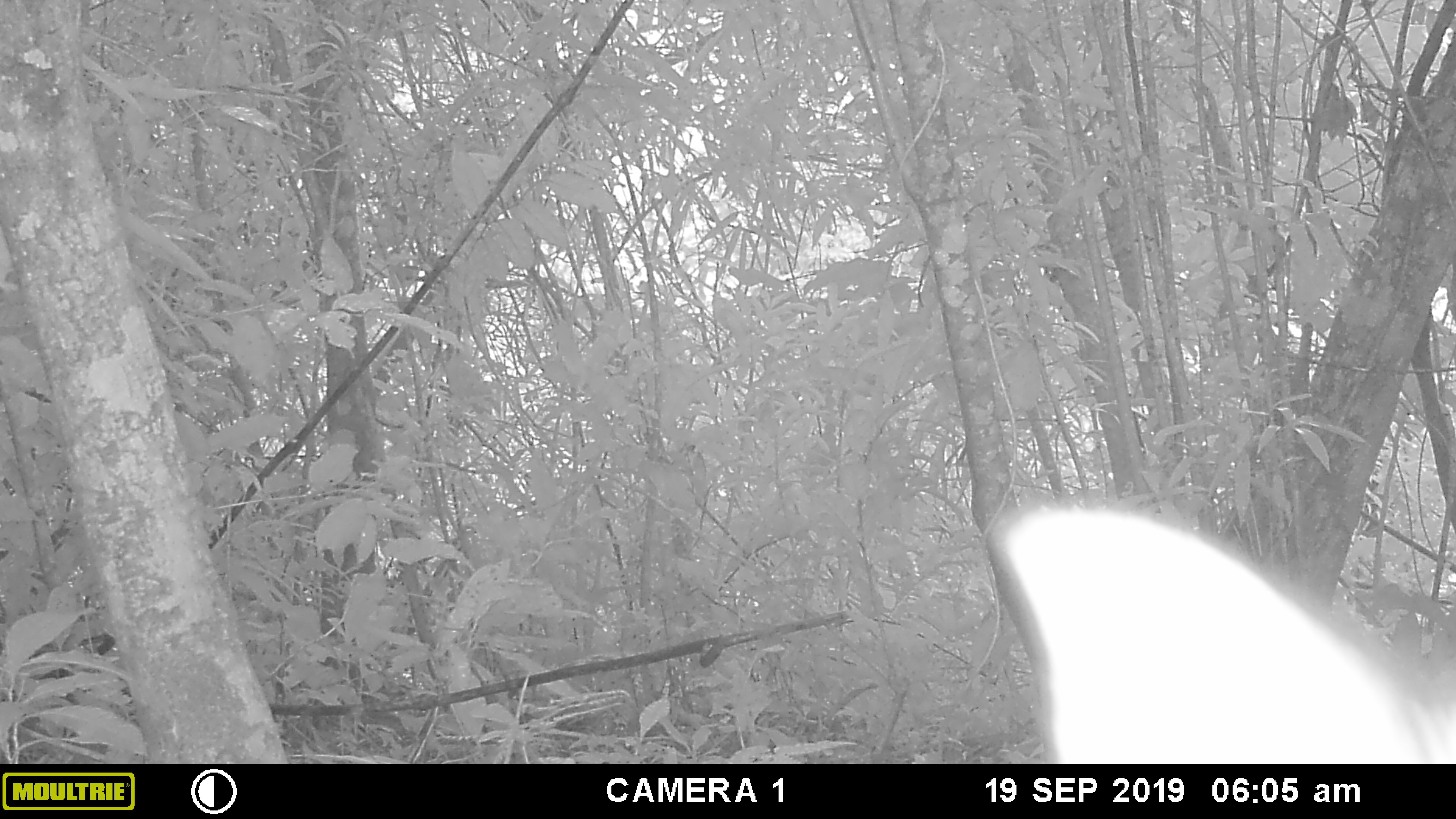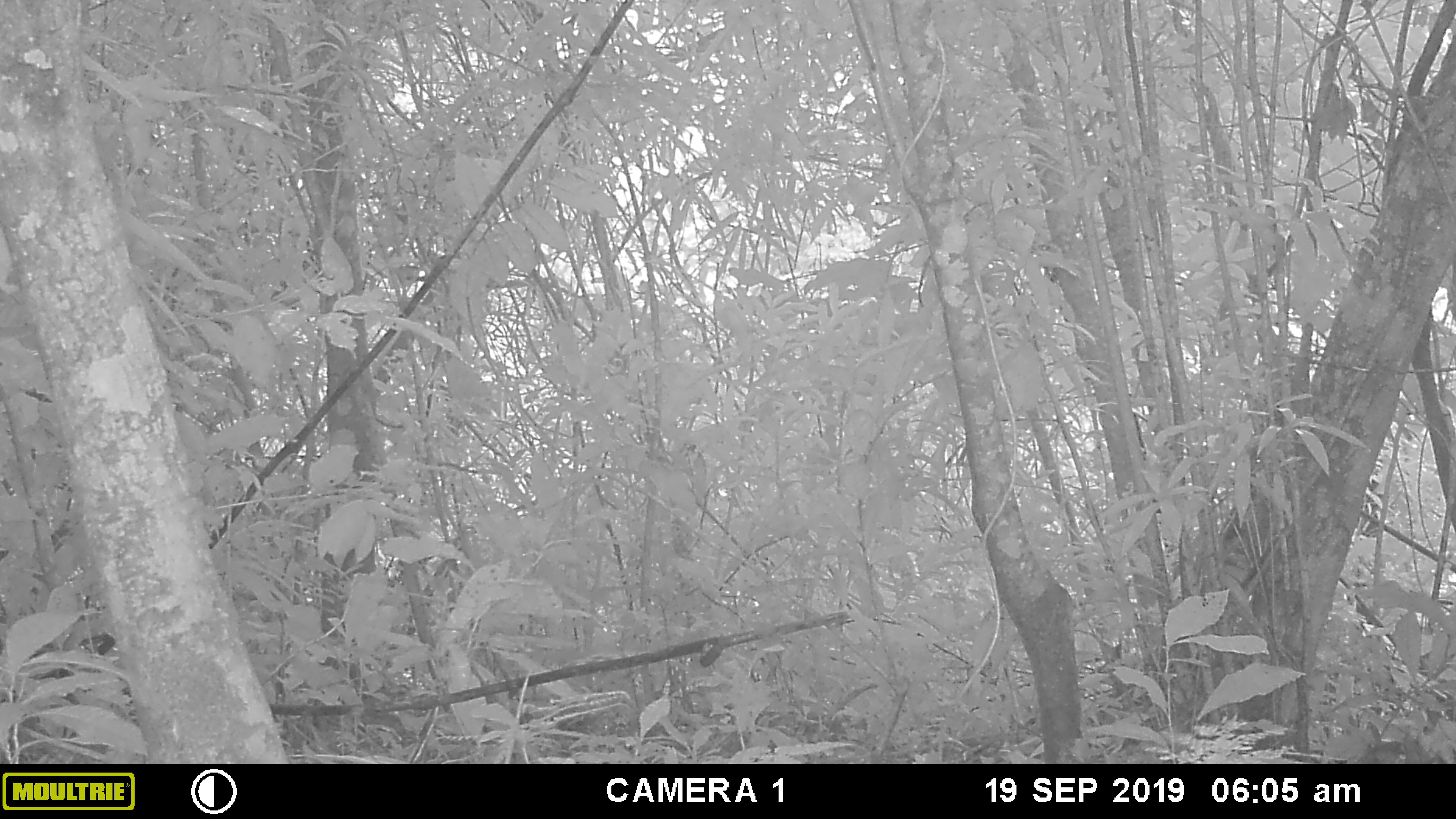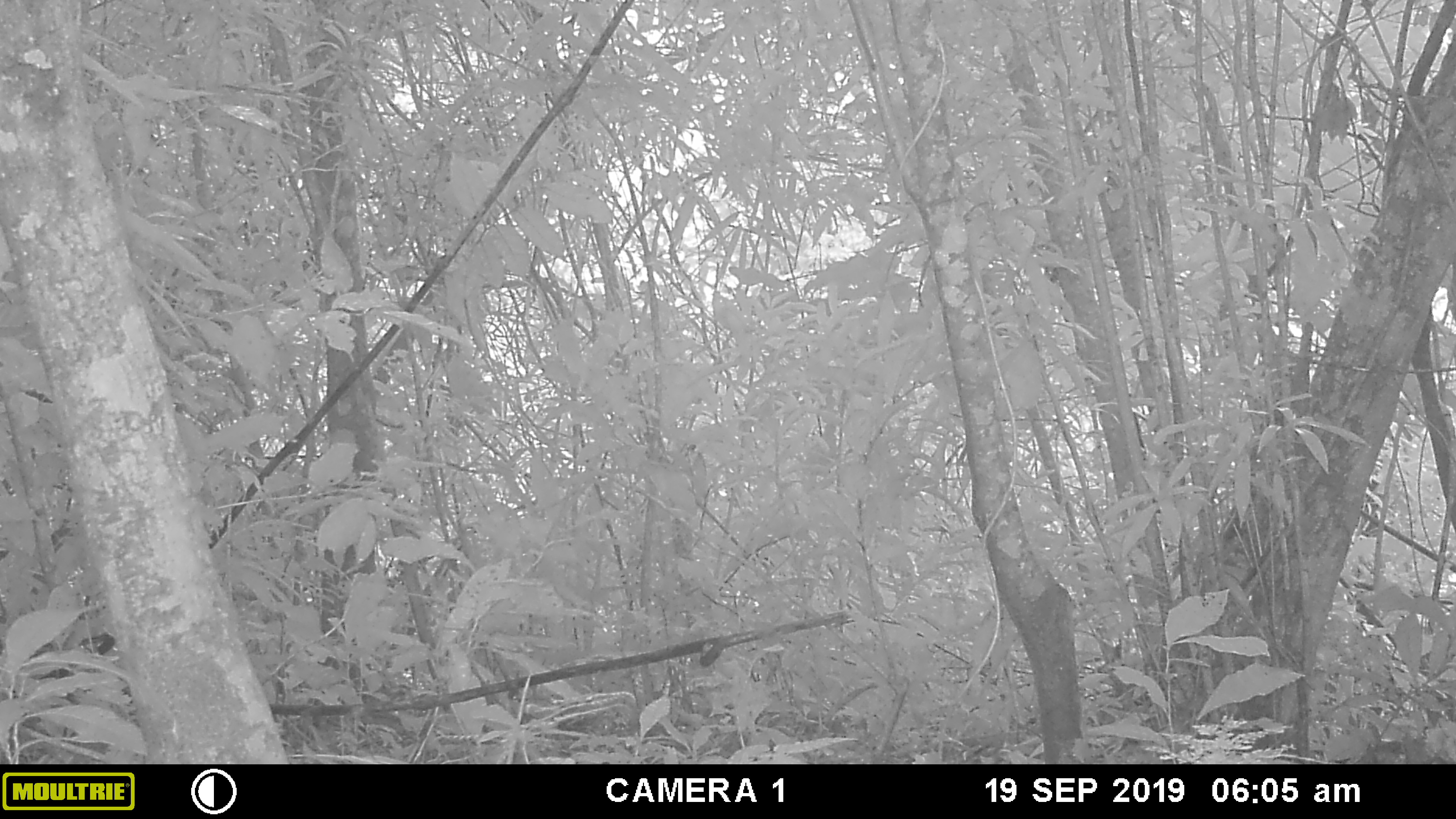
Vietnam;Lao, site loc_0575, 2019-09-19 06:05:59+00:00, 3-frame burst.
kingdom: Animalia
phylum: Chordata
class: Mammalia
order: Artiodactyla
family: Suidae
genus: Sus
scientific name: Sus scrofa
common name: eurasian wild pig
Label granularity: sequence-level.